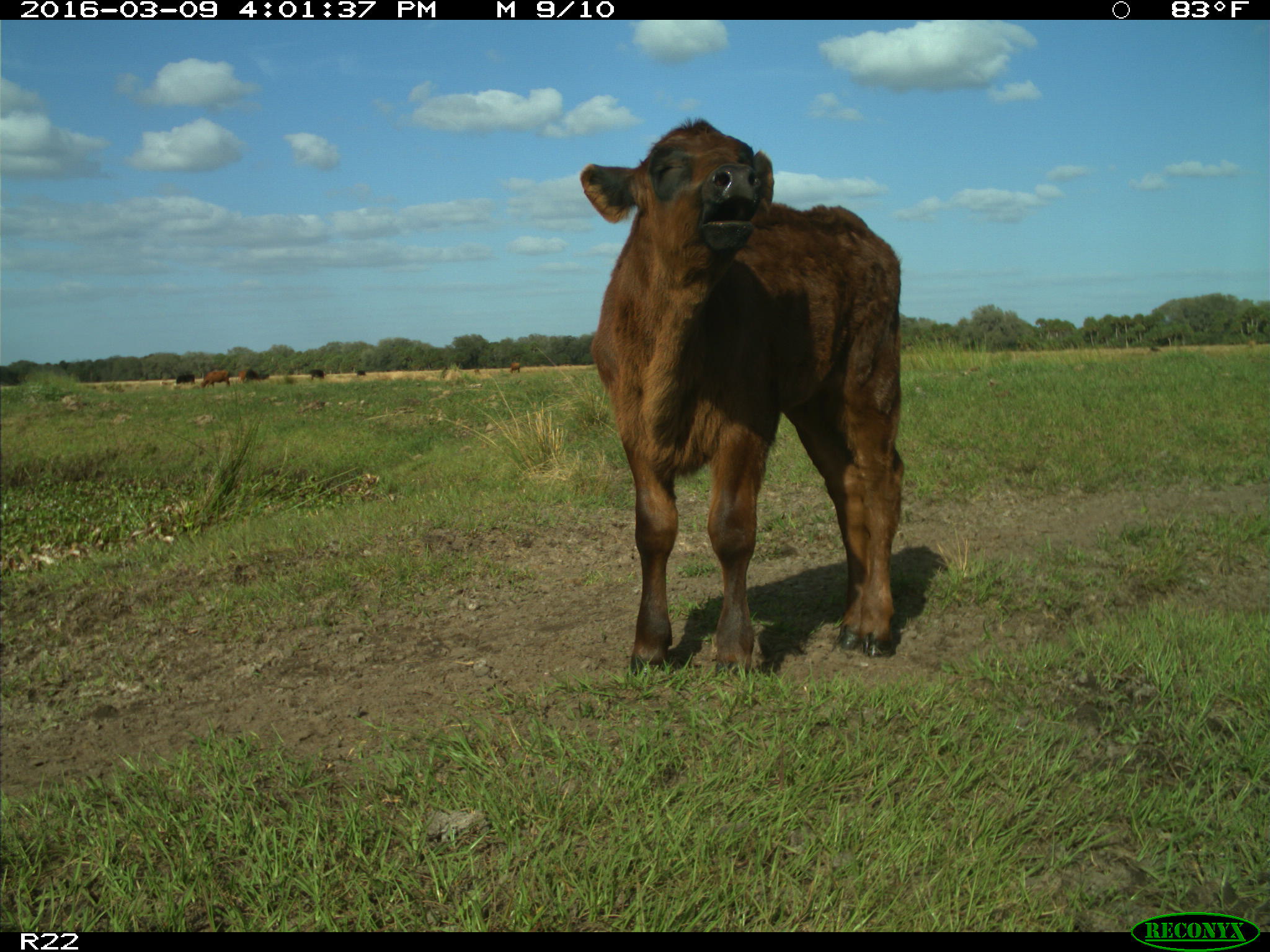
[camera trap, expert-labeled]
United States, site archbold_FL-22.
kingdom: Animalia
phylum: Chordata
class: Mammalia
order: Artiodactyla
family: Bovidae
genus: Bos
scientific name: Bos taurus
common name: domestic cow